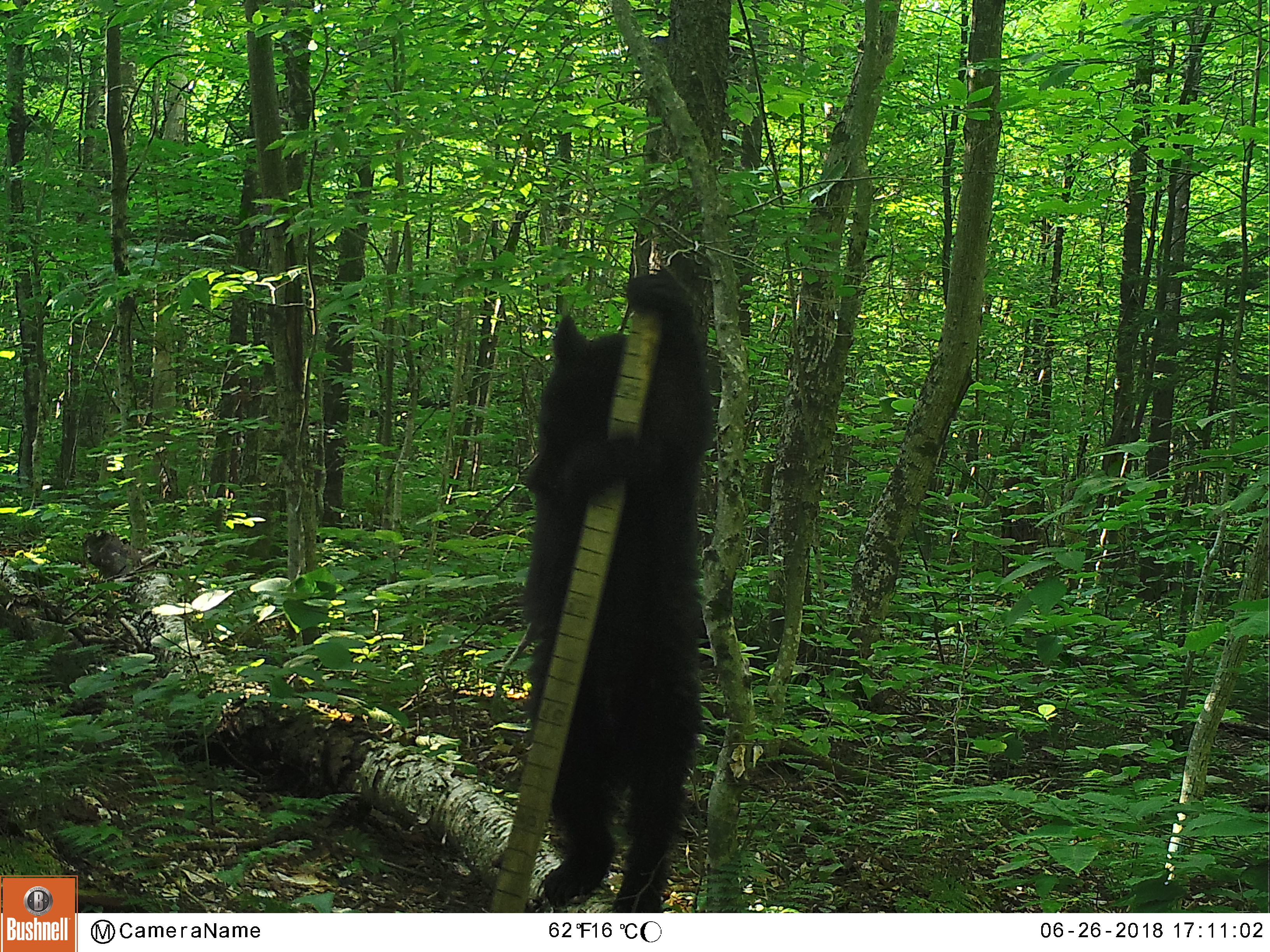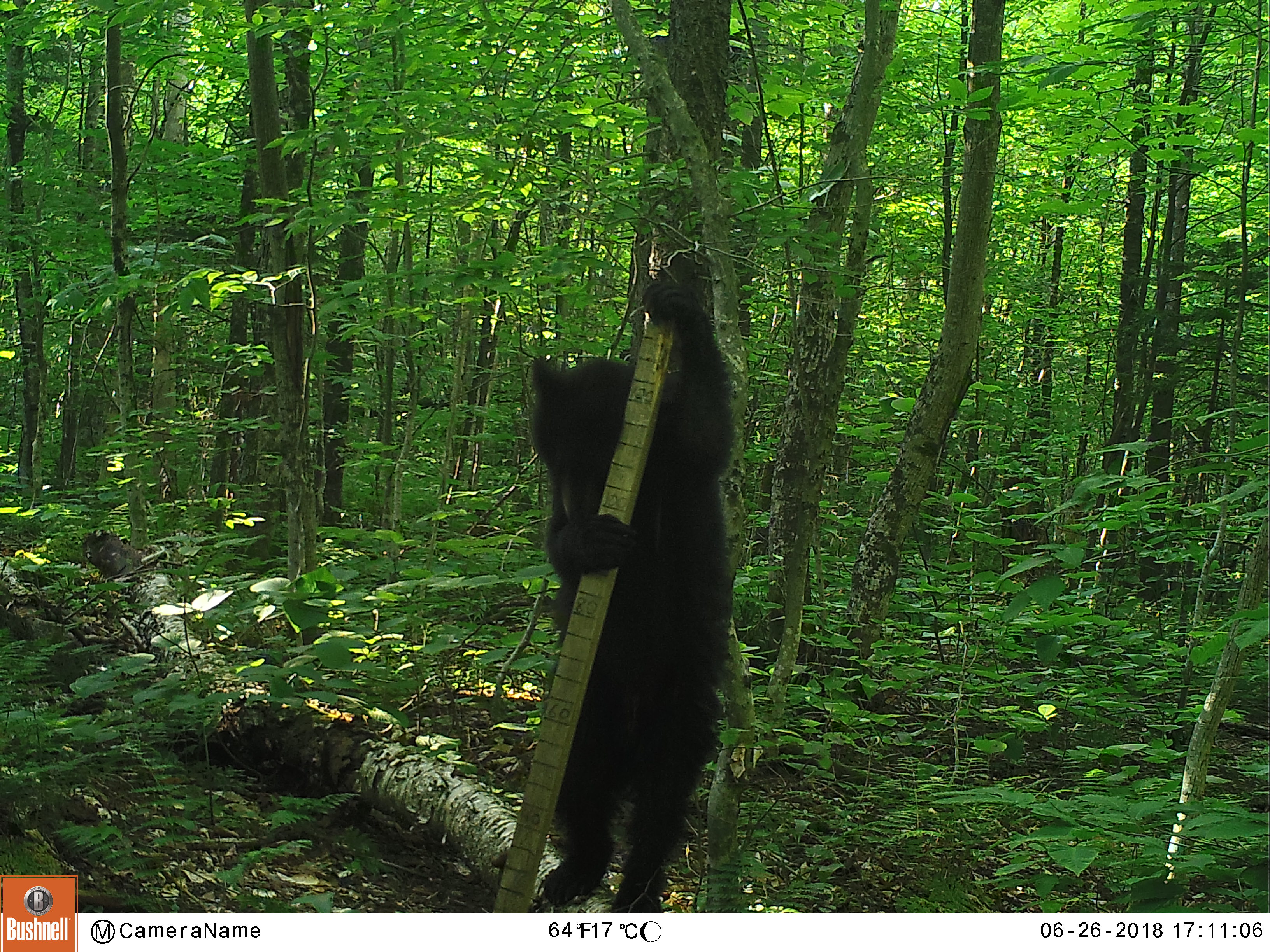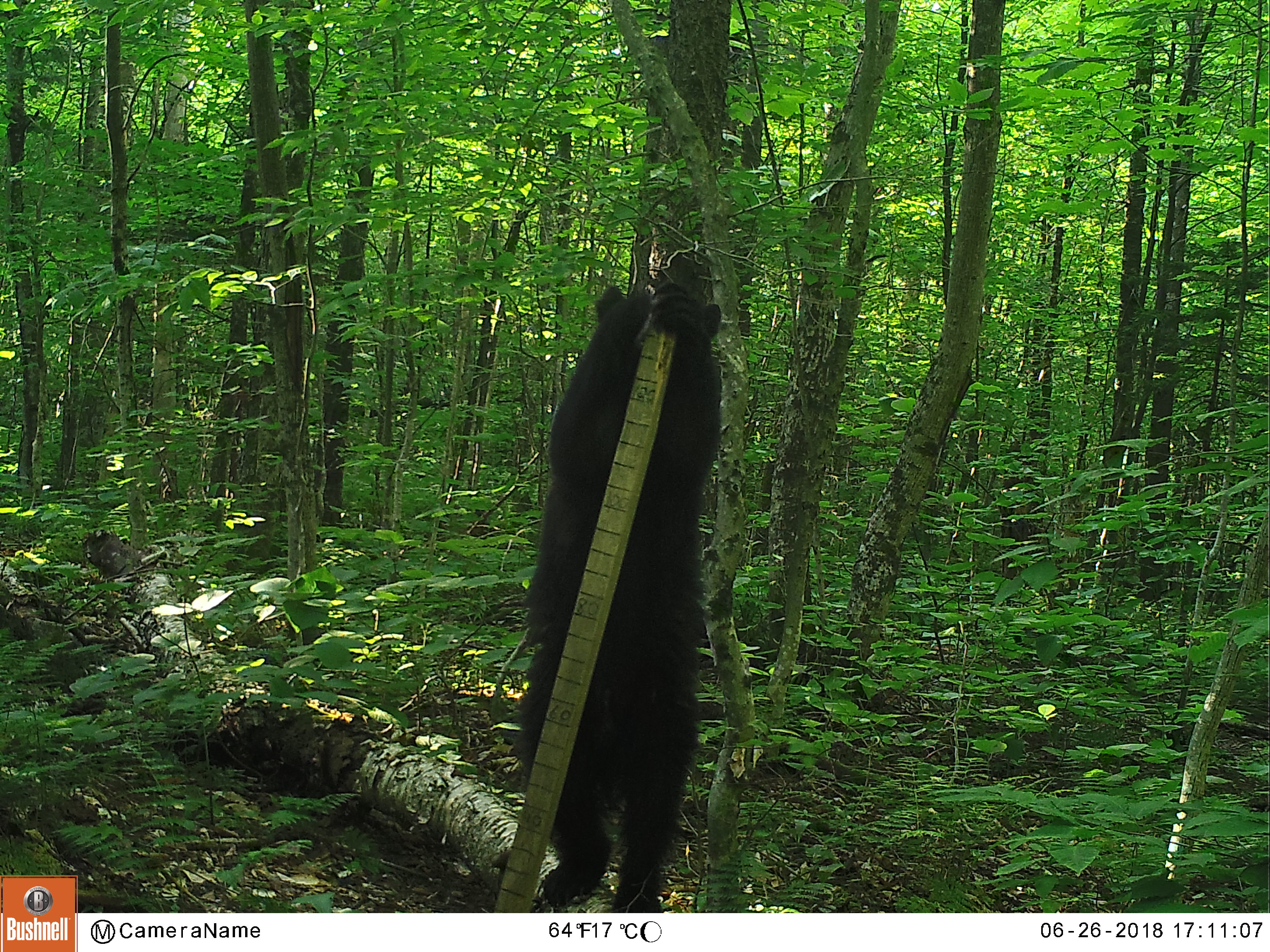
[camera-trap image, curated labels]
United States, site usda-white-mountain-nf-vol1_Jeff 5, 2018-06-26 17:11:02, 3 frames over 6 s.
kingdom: Animalia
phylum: Chordata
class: Mammalia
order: Carnivora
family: Ursidae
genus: Ursus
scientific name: Ursus americanus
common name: black bear